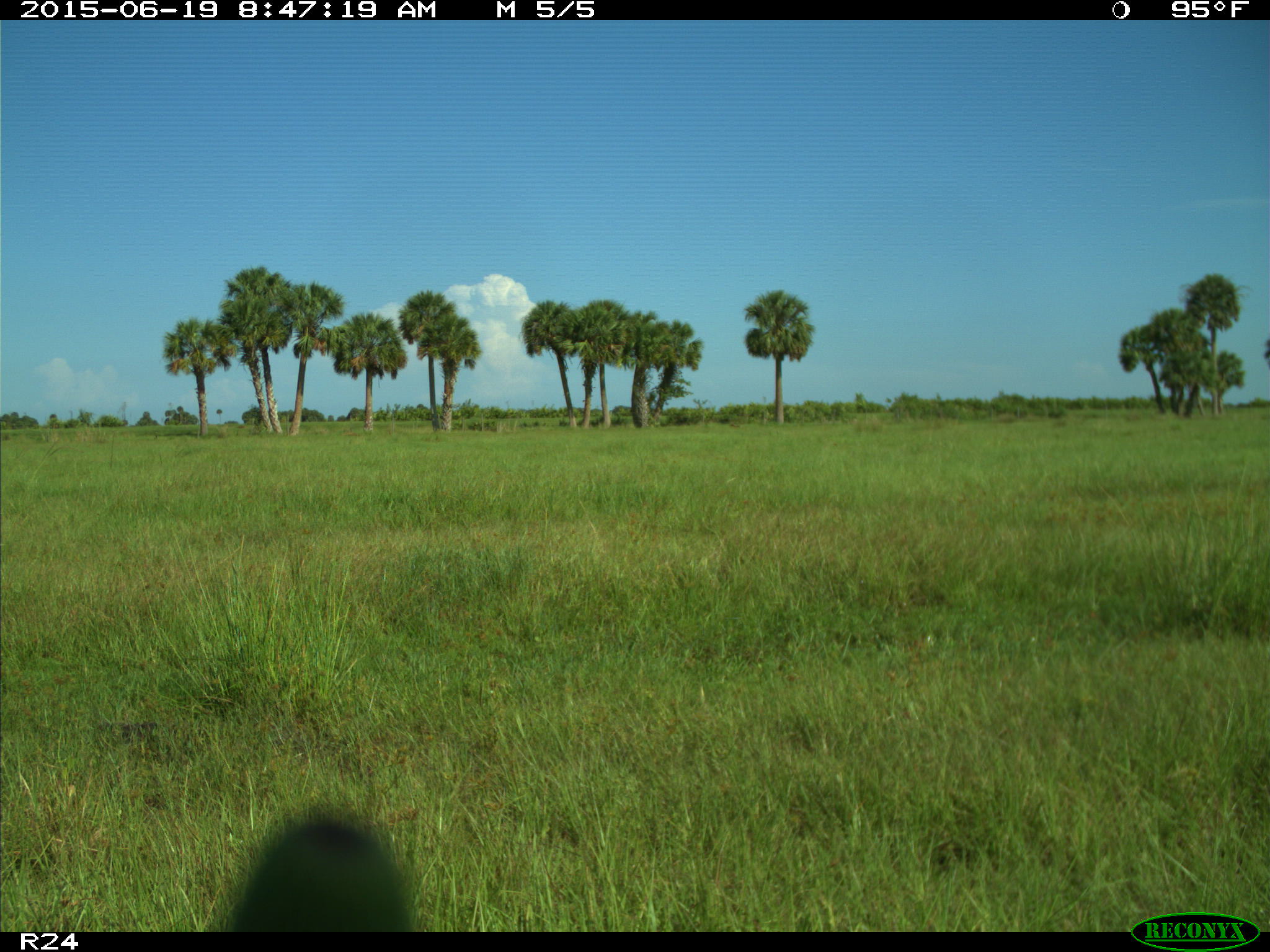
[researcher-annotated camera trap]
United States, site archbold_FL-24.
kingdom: Animalia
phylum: Chordata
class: Mammalia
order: Artiodactyla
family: Bovidae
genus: Bos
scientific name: Bos taurus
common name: domestic cow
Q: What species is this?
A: Bos taurus (domestic cow).